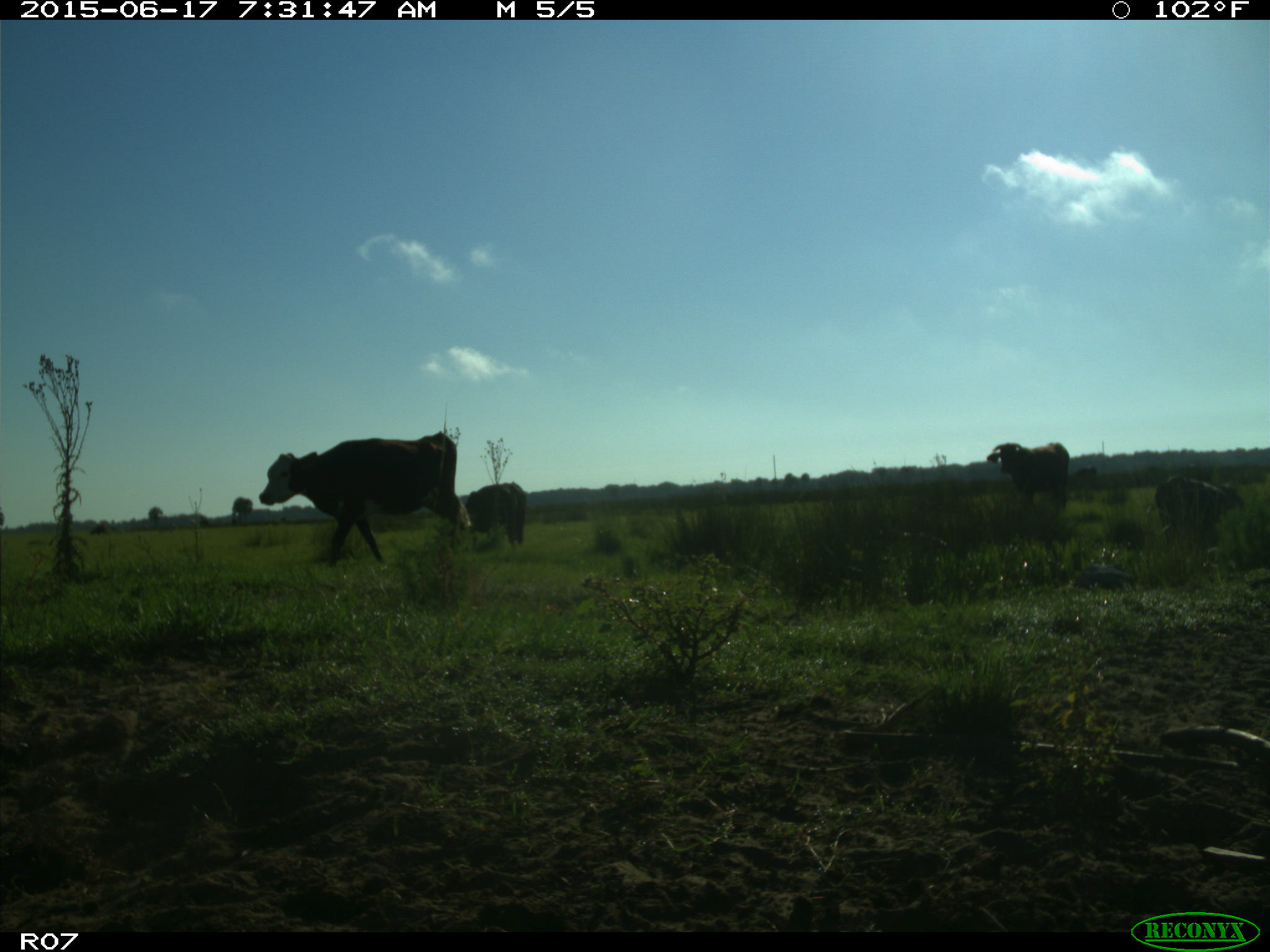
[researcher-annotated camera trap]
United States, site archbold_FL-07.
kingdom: Animalia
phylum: Chordata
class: Mammalia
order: Artiodactyla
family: Bovidae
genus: Bos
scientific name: Bos taurus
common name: domestic cow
Bos taurus (domestic cow).